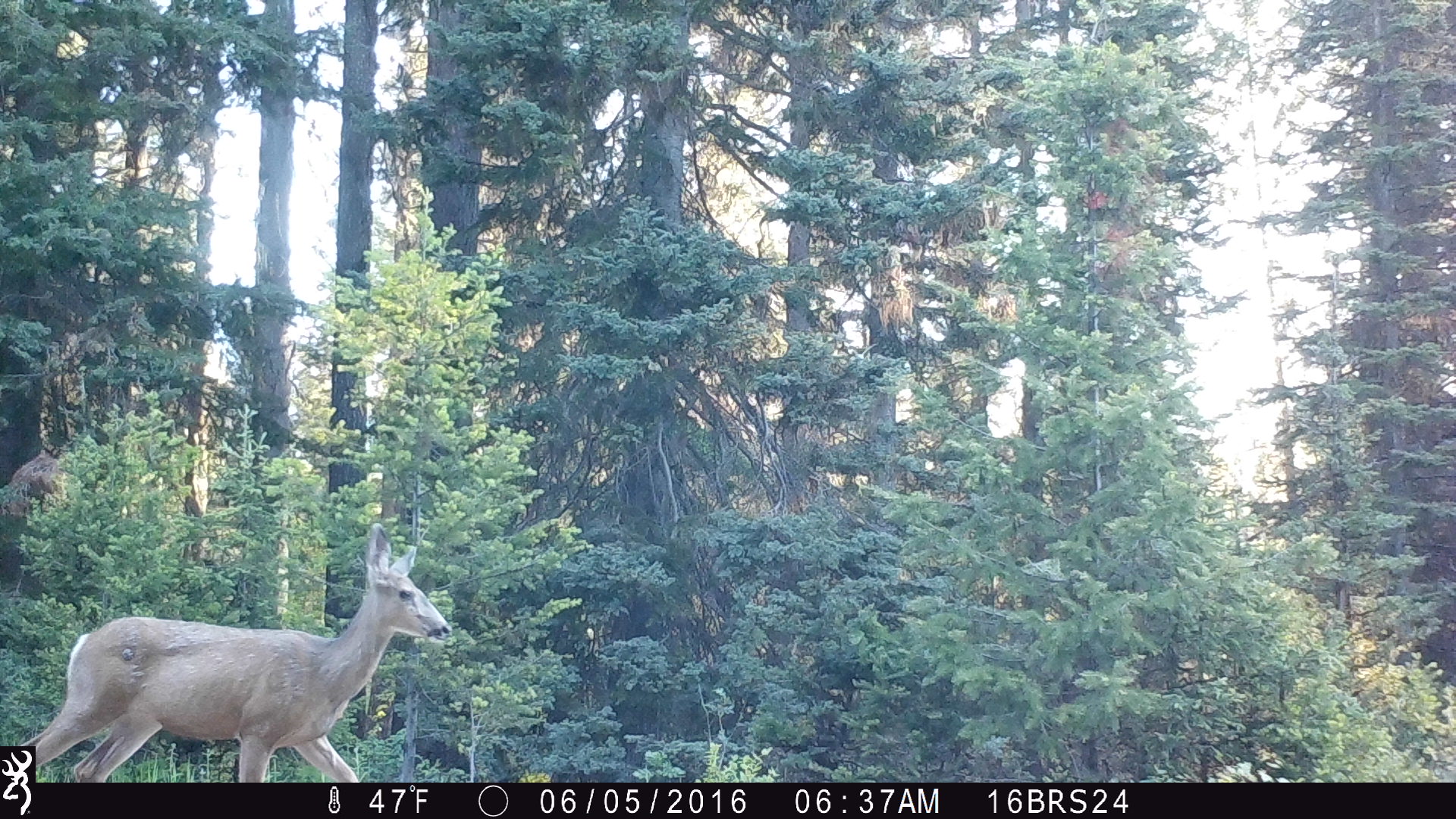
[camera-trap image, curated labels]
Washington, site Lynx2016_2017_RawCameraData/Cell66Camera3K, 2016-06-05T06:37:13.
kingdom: Animalia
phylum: Chordata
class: Mammalia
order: Artiodactyla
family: Cervidae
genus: Odocoileus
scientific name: Odocoileus hemionus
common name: mule deer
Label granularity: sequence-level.